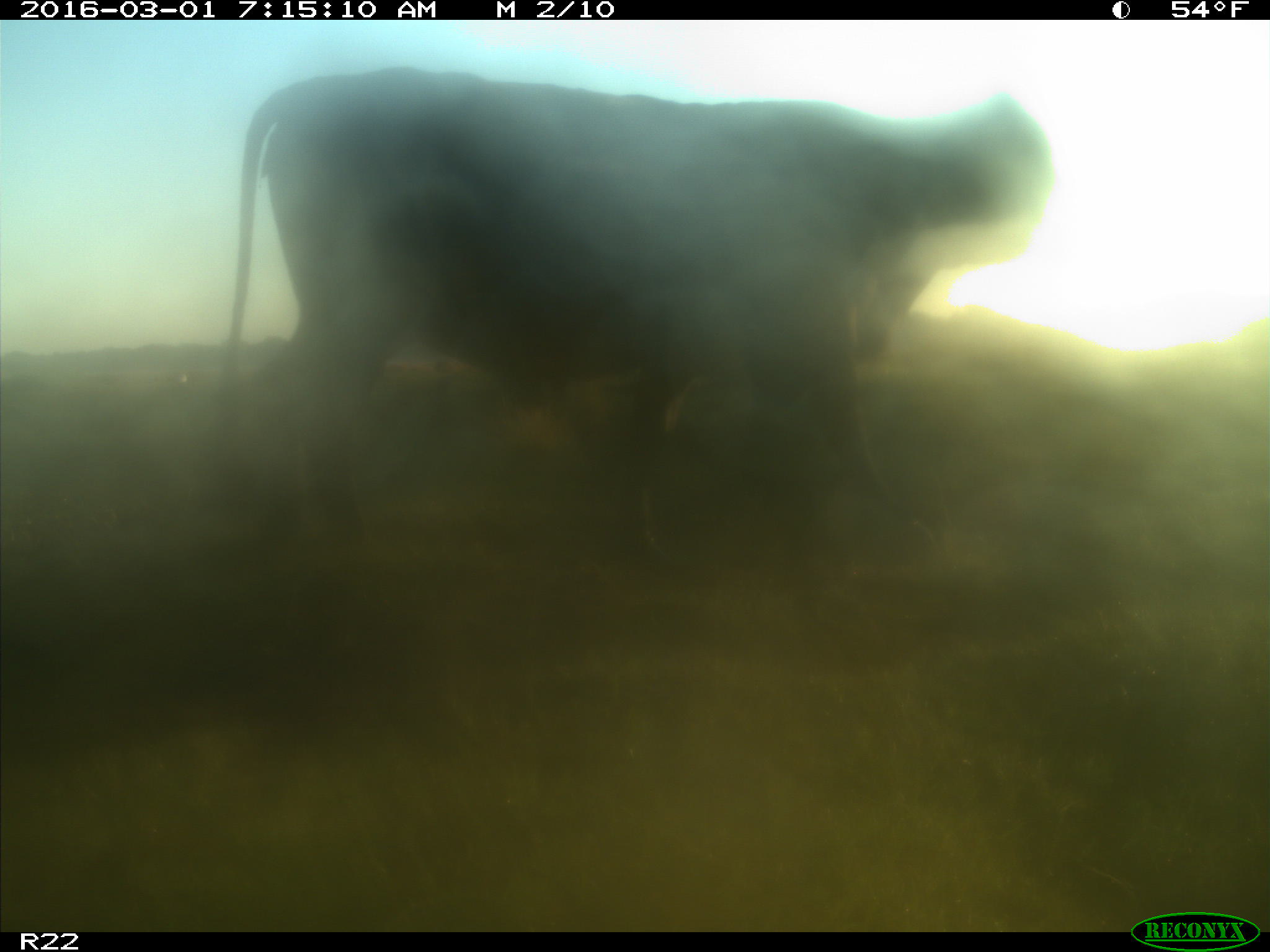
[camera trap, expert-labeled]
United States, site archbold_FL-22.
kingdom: Animalia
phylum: Chordata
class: Mammalia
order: Artiodactyla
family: Bovidae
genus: Bos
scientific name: Bos taurus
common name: domestic cow